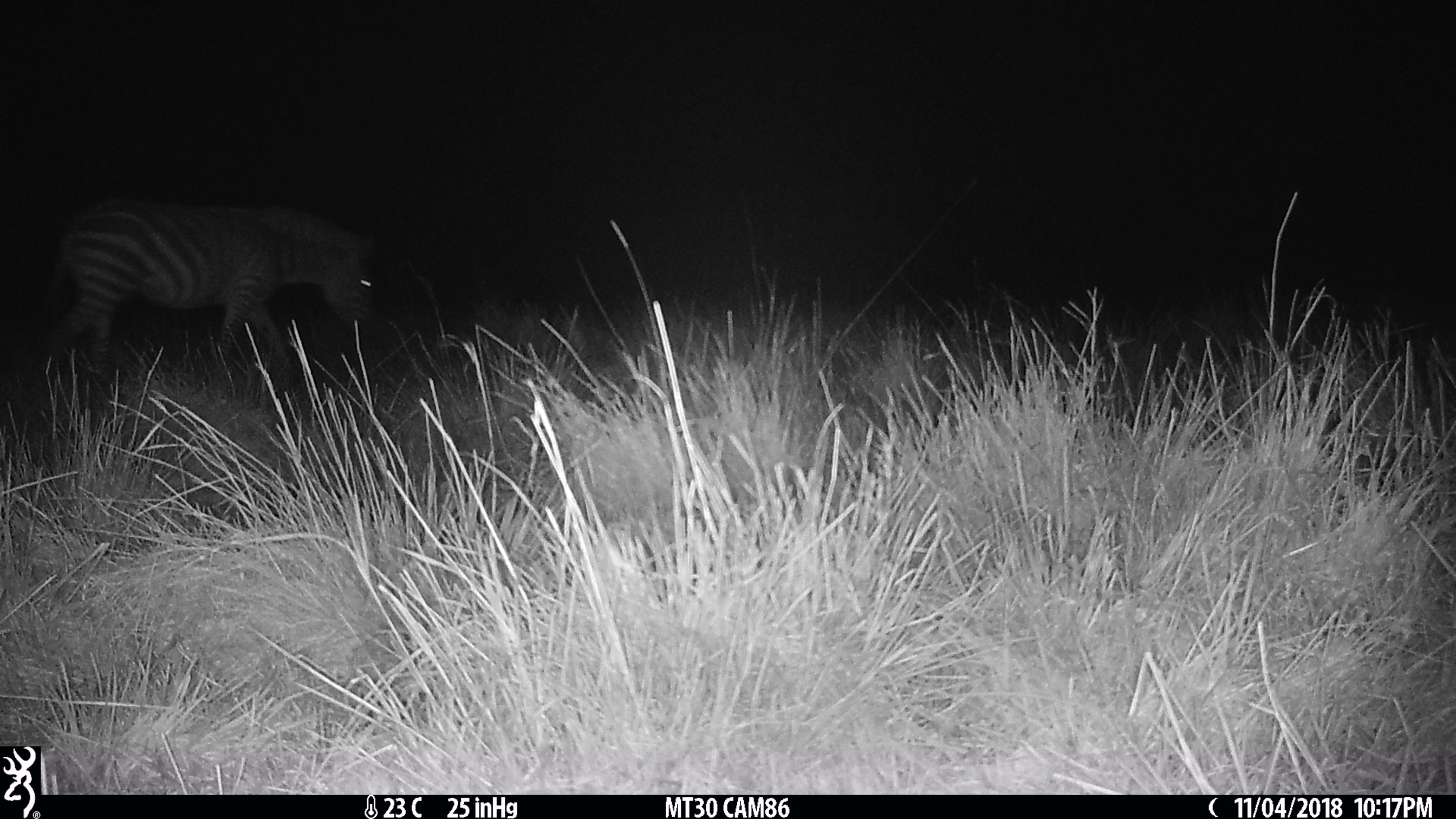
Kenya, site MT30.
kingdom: Animalia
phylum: Chordata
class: Mammalia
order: Perissodactyla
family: Equidae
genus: Equus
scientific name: Equus quagga burchellii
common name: burchell's zebra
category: zebra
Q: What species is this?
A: Zebra (burchell's zebra) (Equus quagga burchellii).